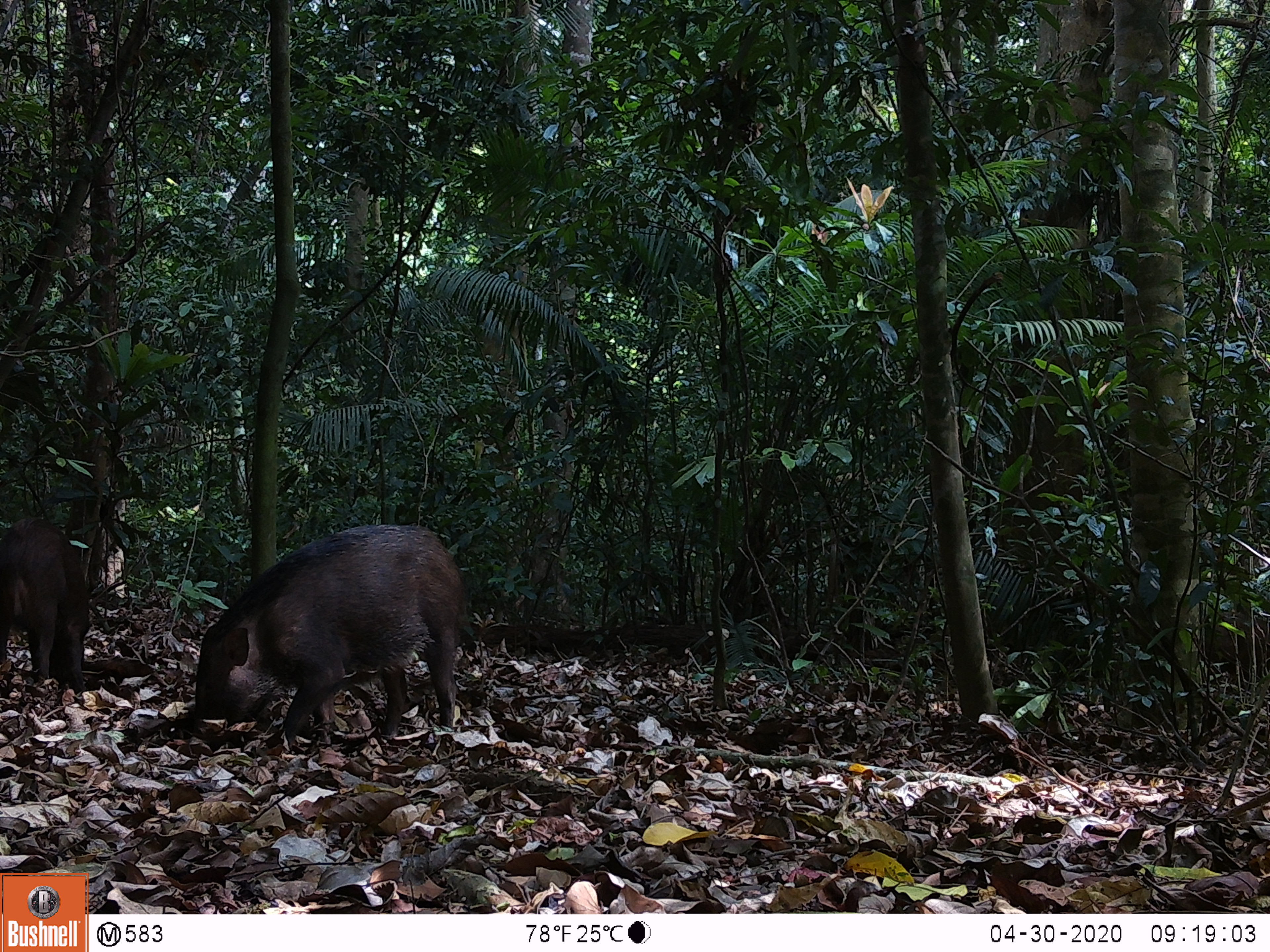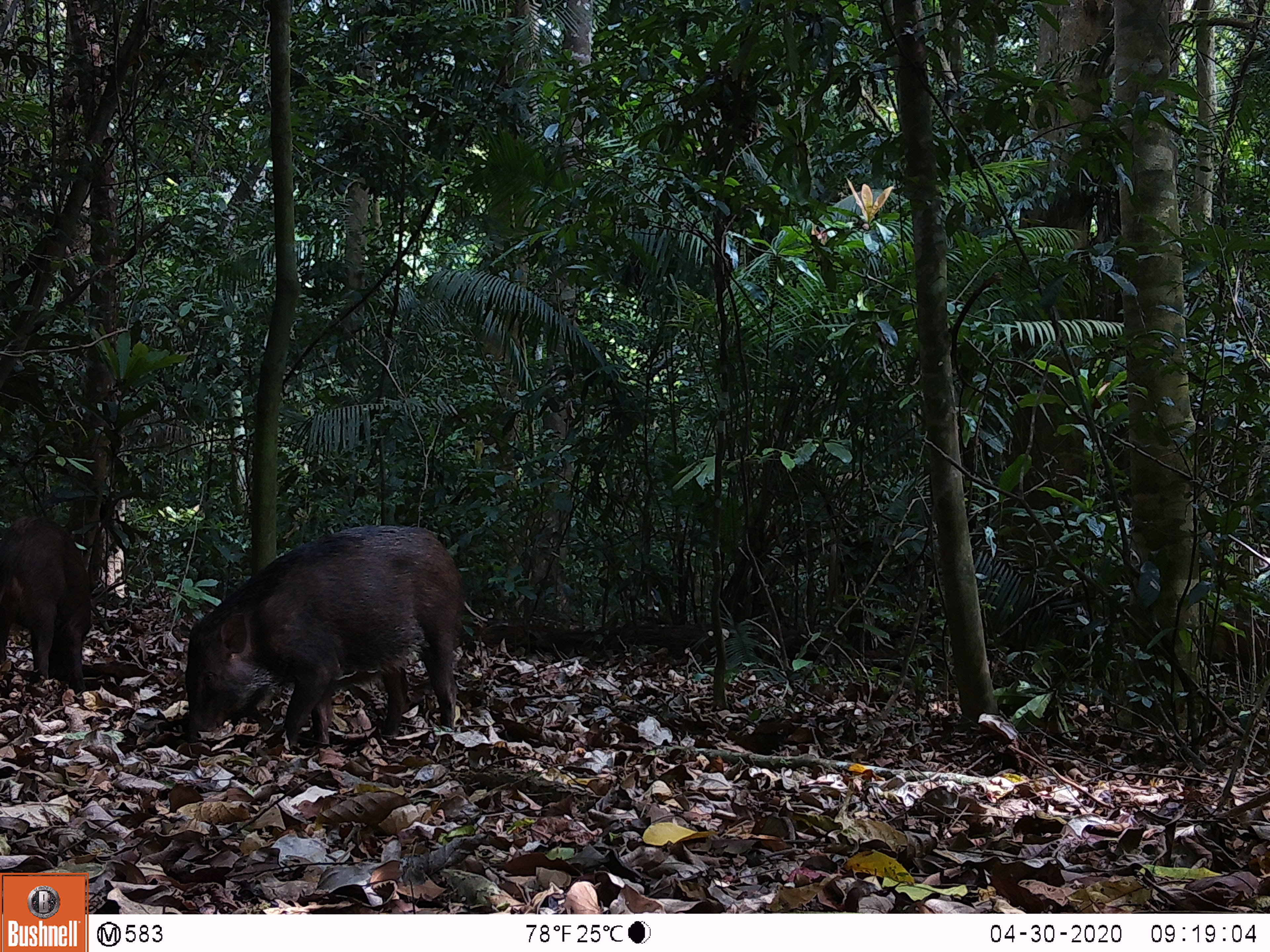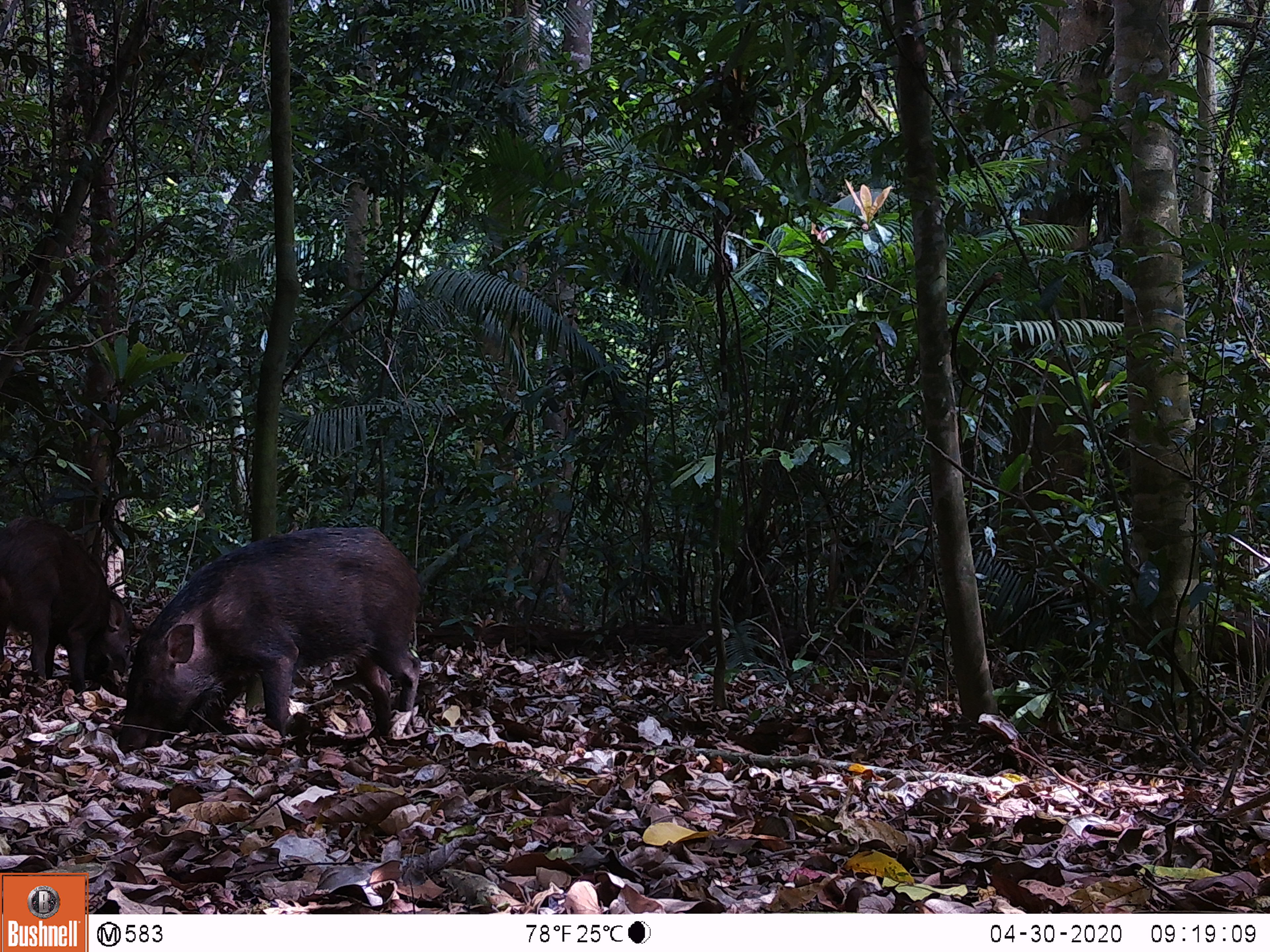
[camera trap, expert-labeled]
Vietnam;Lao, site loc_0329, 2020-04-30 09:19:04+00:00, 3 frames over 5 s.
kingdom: Animalia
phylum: Chordata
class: Mammalia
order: Artiodactyla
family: Suidae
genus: Sus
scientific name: Sus scrofa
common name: eurasian wild pig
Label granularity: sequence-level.